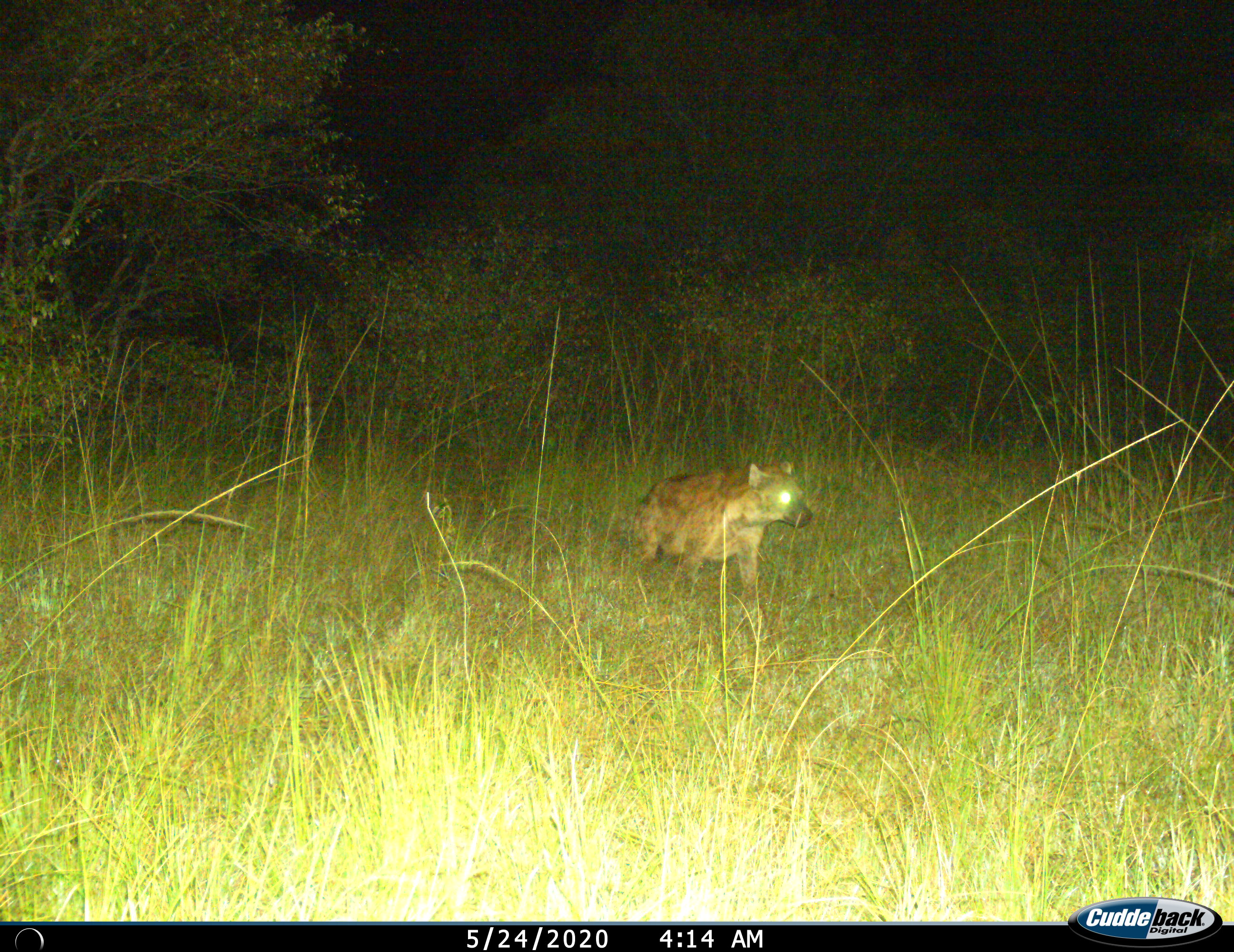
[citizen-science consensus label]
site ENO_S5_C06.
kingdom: Animalia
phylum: Chordata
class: Mammalia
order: Carnivora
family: Hyaenidae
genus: Crocuta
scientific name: Crocuta crocuta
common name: spotted hyena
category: hyenaspotted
Hyenaspotted (spotted hyena) (Crocuta crocuta), count 1. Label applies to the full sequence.